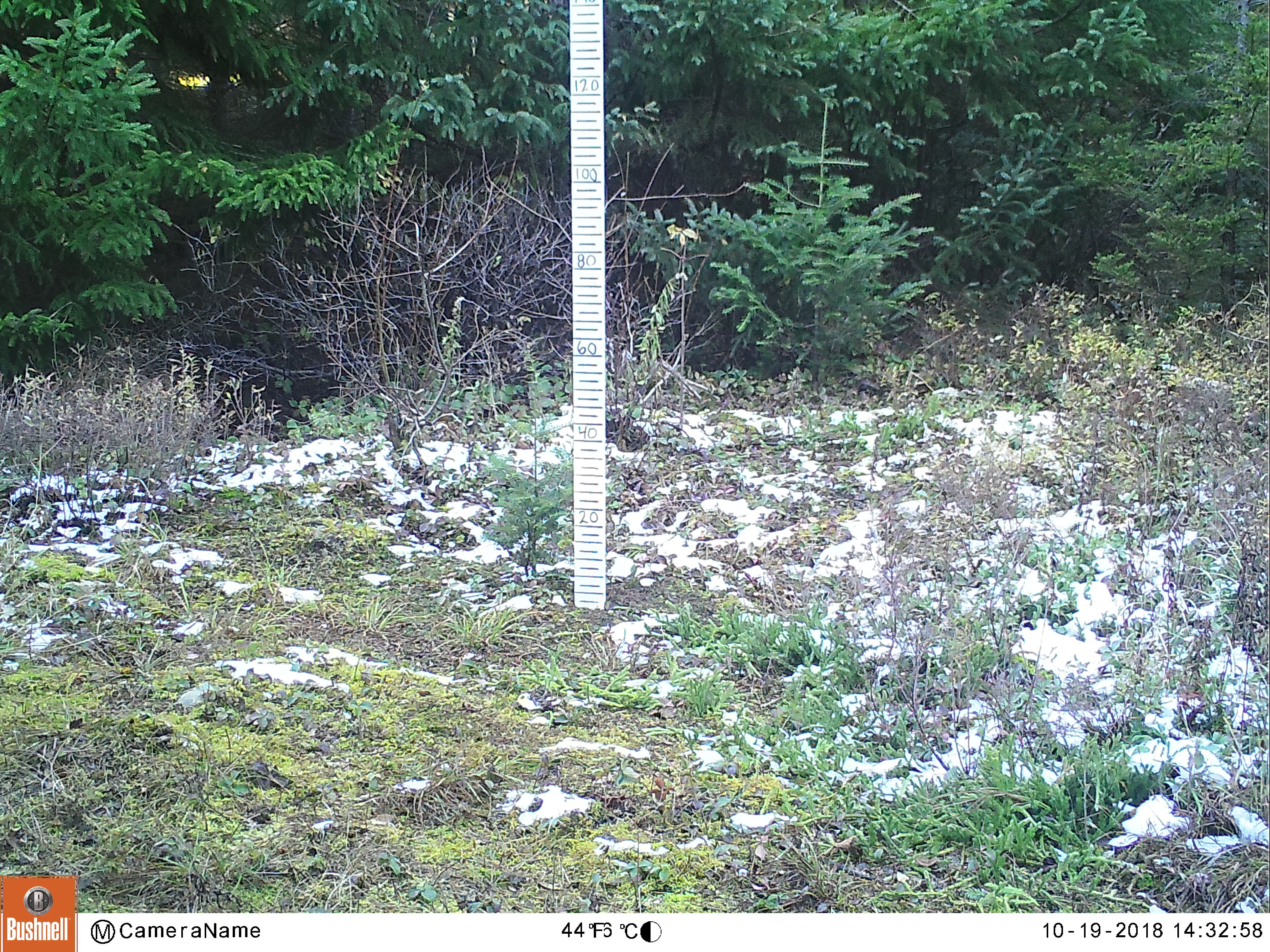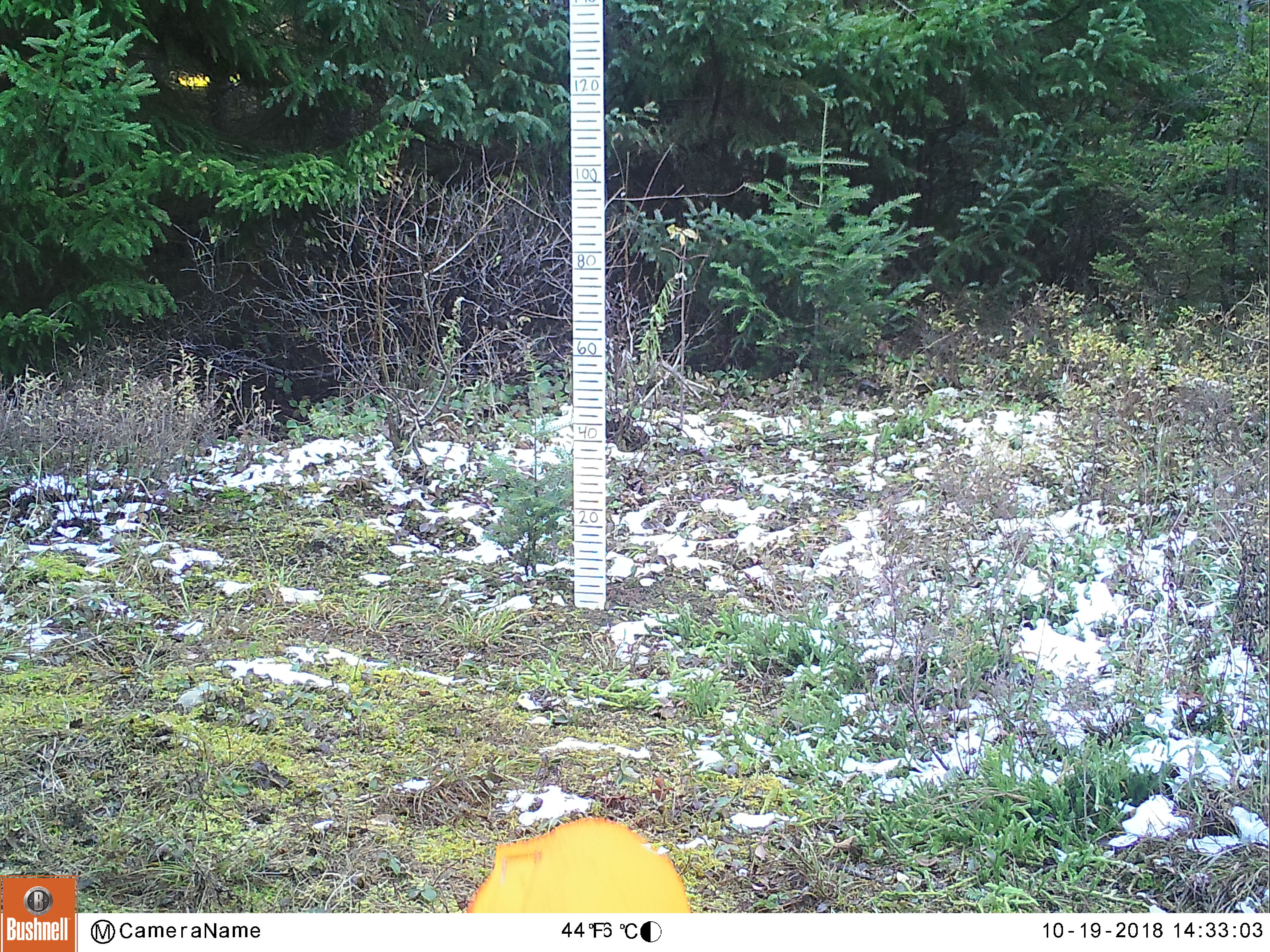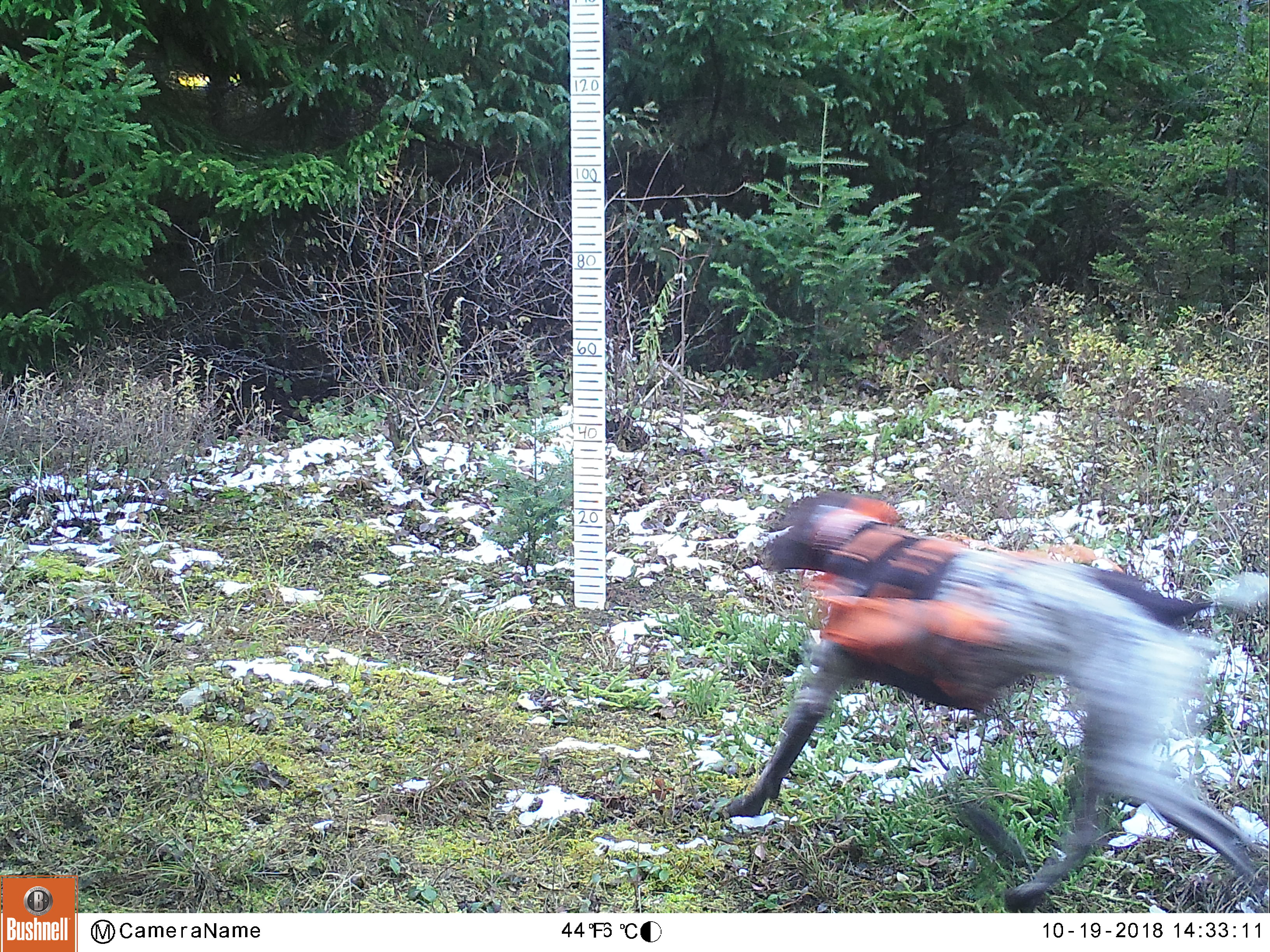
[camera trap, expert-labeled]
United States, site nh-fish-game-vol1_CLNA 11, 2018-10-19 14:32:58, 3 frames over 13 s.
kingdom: Animalia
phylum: Chordata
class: Mammalia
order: Carnivora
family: Canidae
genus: Canis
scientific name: Canis familiaris familiaris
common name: domestic dog